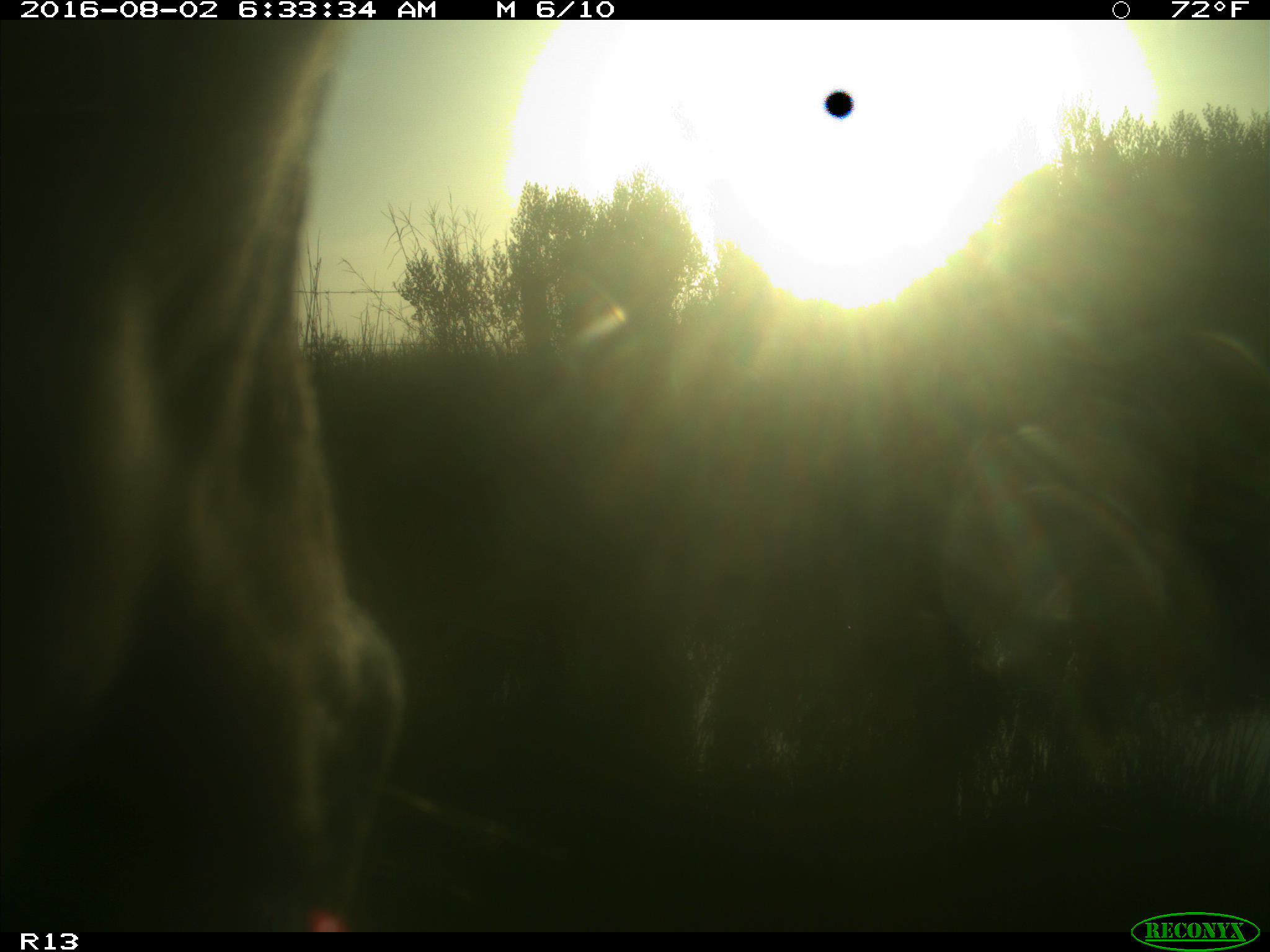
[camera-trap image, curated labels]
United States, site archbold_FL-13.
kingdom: Animalia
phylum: Chordata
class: Mammalia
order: Artiodactyla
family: Bovidae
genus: Bos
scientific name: Bos taurus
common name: domestic cow